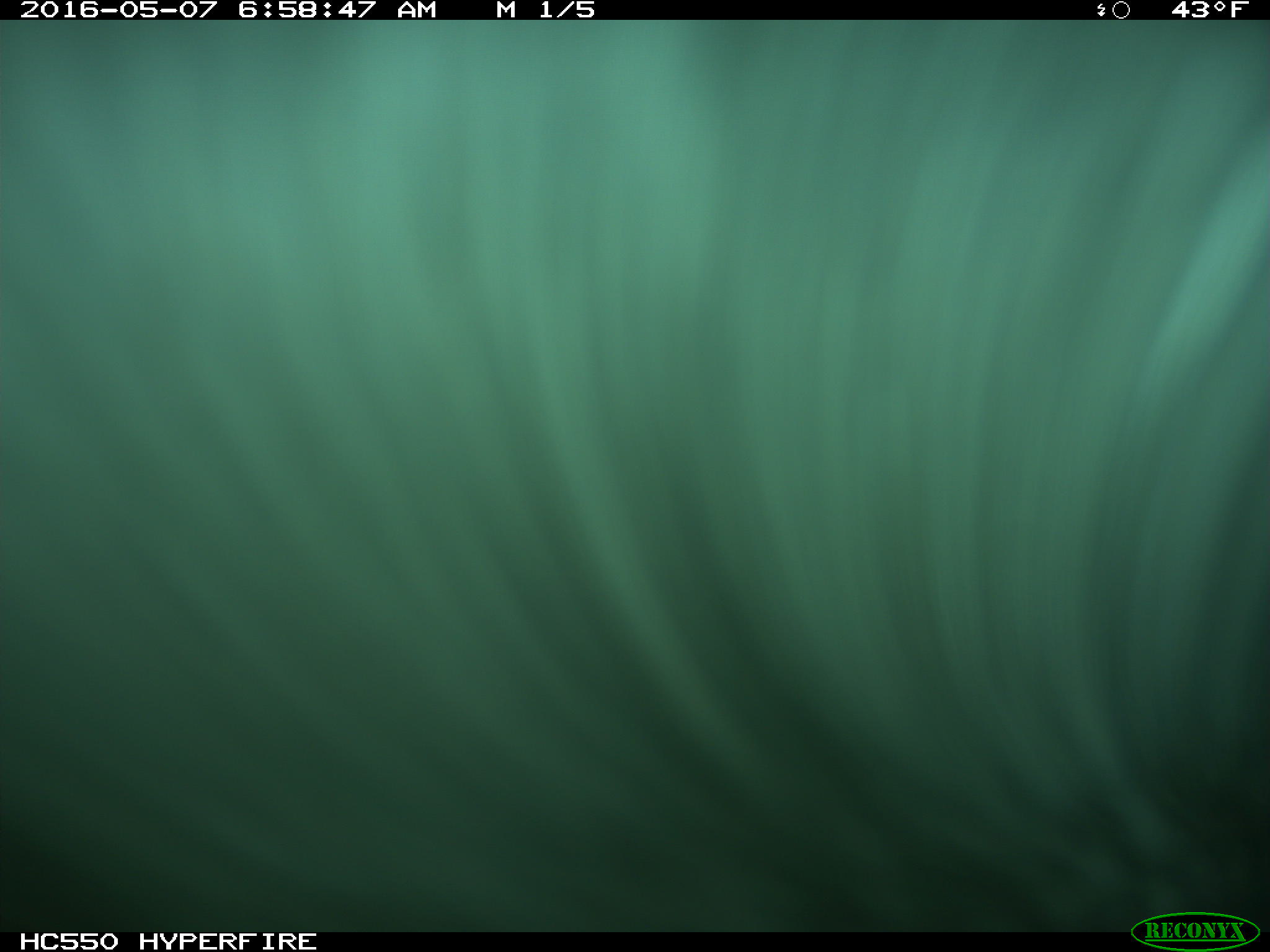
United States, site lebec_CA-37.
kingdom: Animalia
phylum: Chordata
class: Mammalia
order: Artiodactyla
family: Bovidae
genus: Bos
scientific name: Bos taurus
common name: domestic cow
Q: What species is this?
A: Bos taurus (domestic cow).